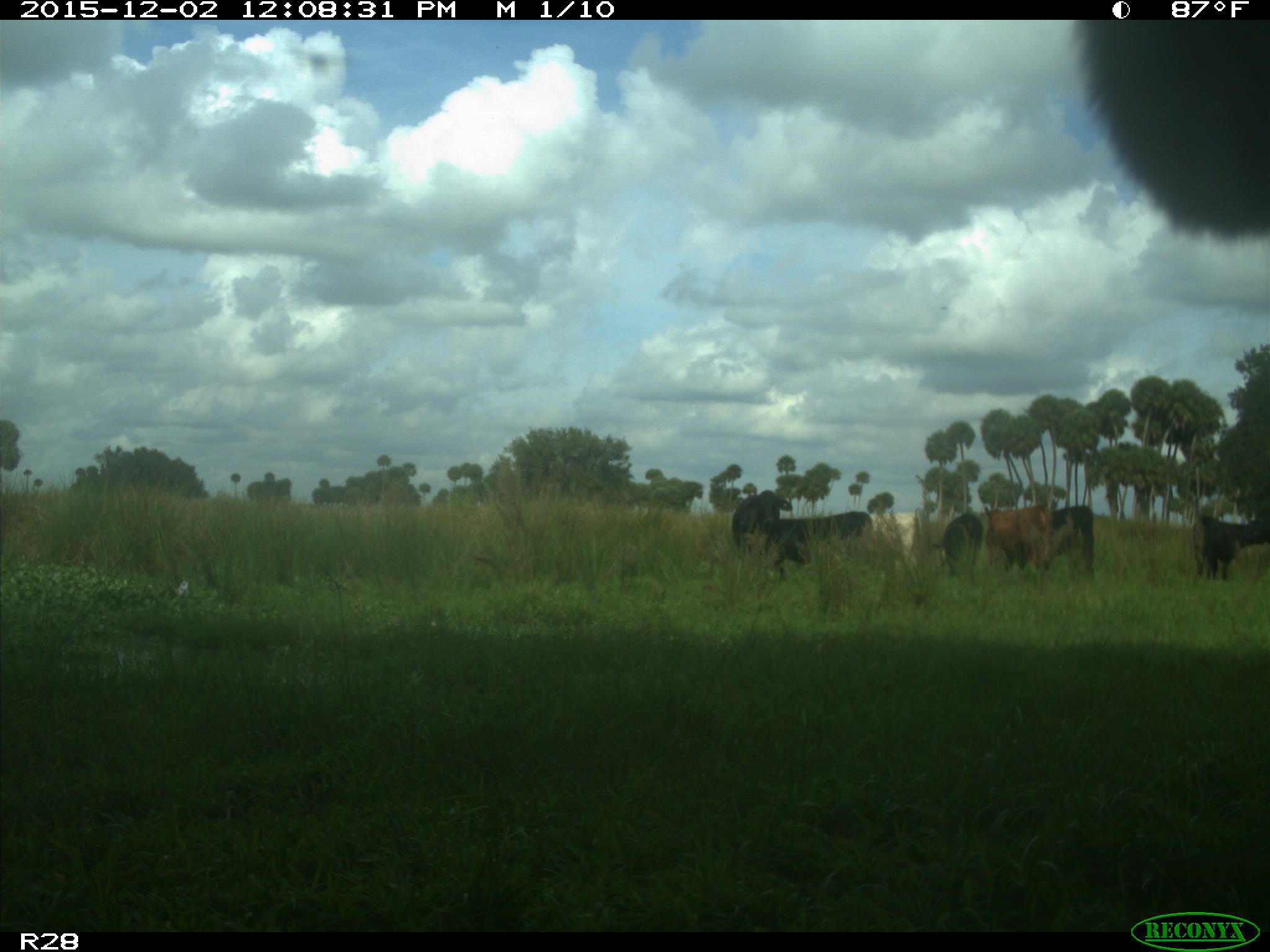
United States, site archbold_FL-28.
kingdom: Animalia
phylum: Chordata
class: Mammalia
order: Artiodactyla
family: Bovidae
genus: Bos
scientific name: Bos taurus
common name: domestic cow